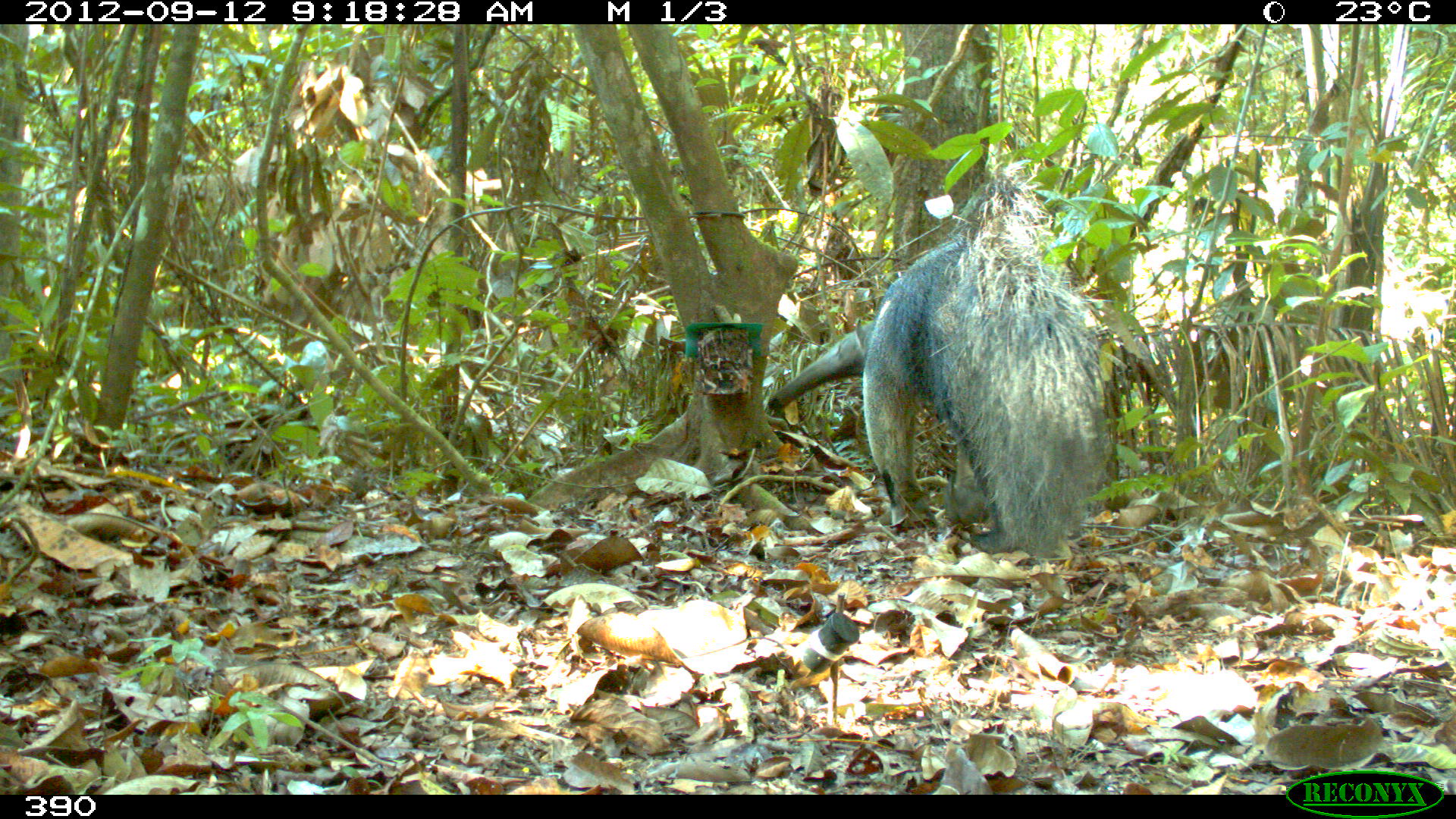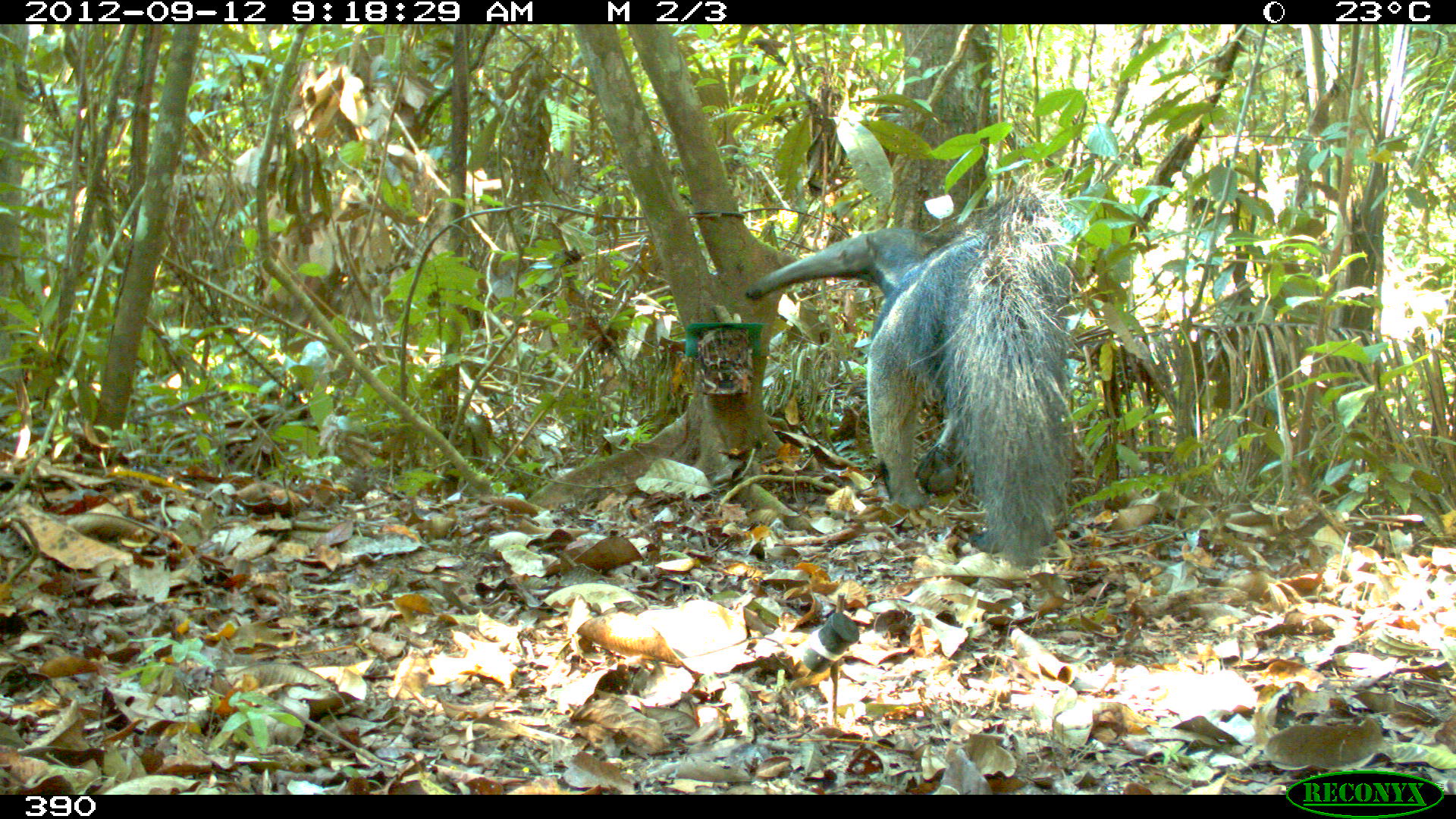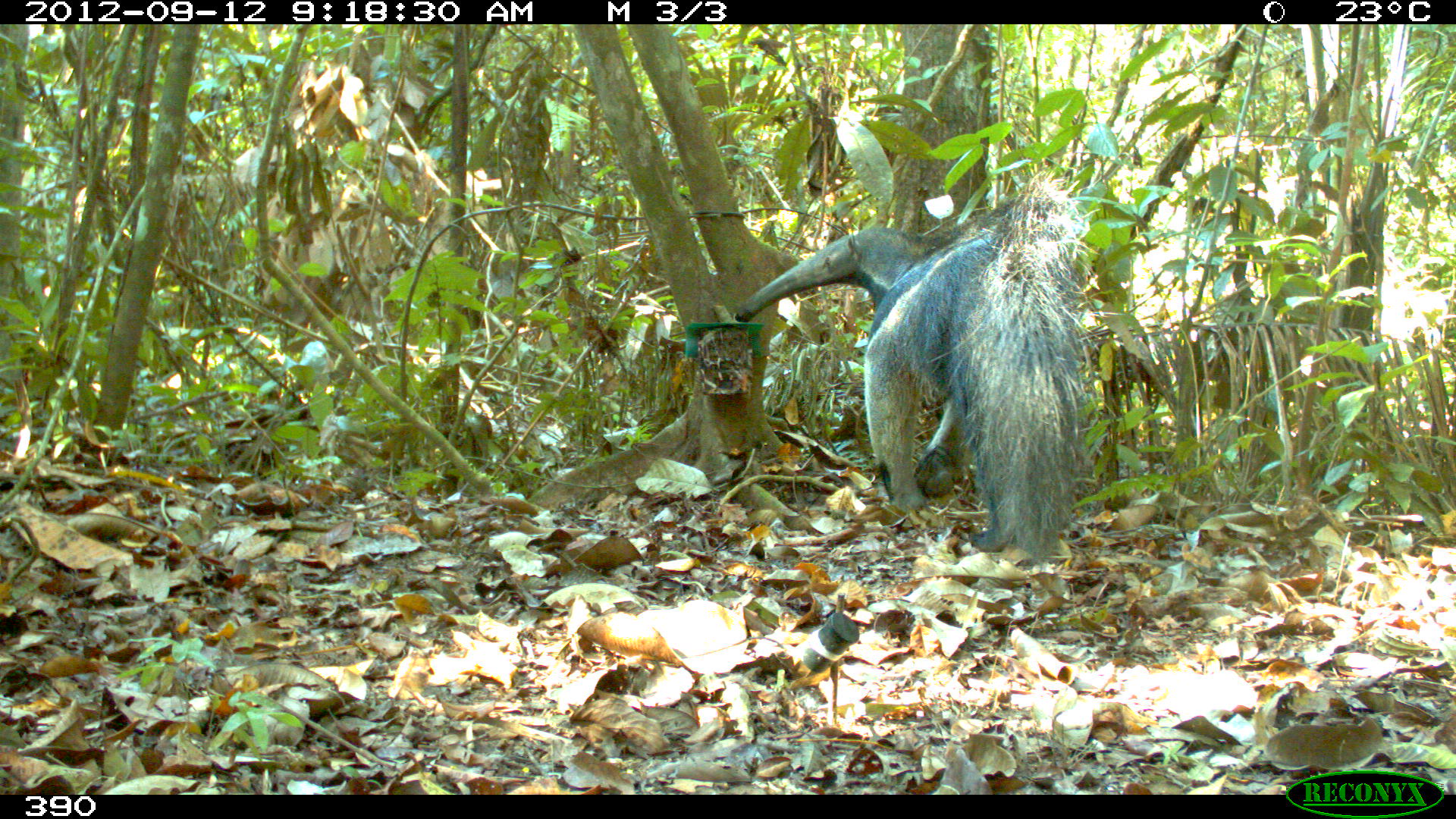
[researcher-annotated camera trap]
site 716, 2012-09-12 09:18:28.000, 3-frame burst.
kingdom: Animalia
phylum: Chordata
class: Mammalia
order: Pilosa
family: Myrmecophagidae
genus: Myrmecophaga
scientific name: Myrmecophaga tridactyla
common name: giant anteater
Myrmecophaga tridactyla (giant anteater).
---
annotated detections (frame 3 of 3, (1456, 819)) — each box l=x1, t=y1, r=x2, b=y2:
myrmecophaga tridactyla: l=730, t=170, r=1097, b=561